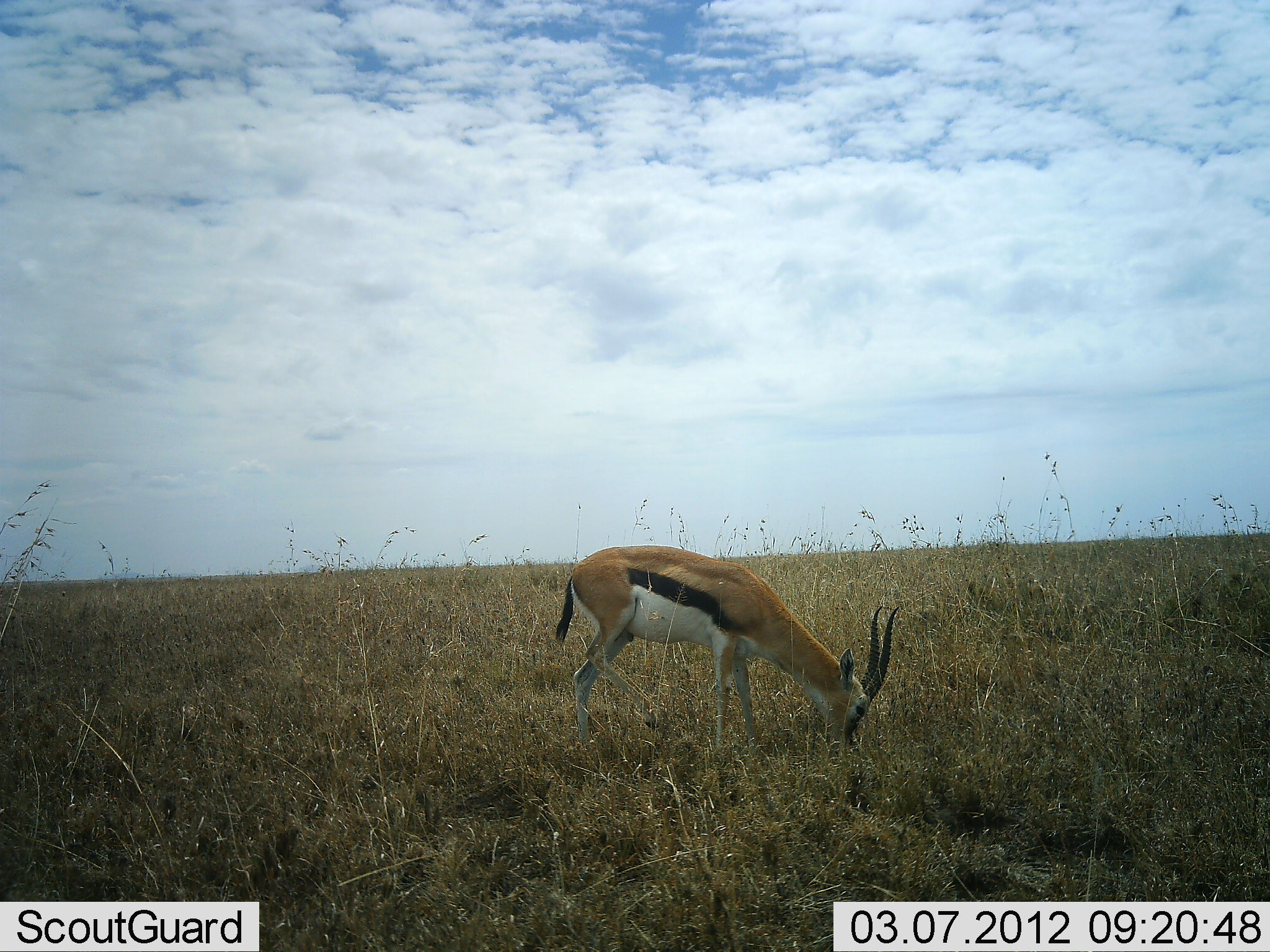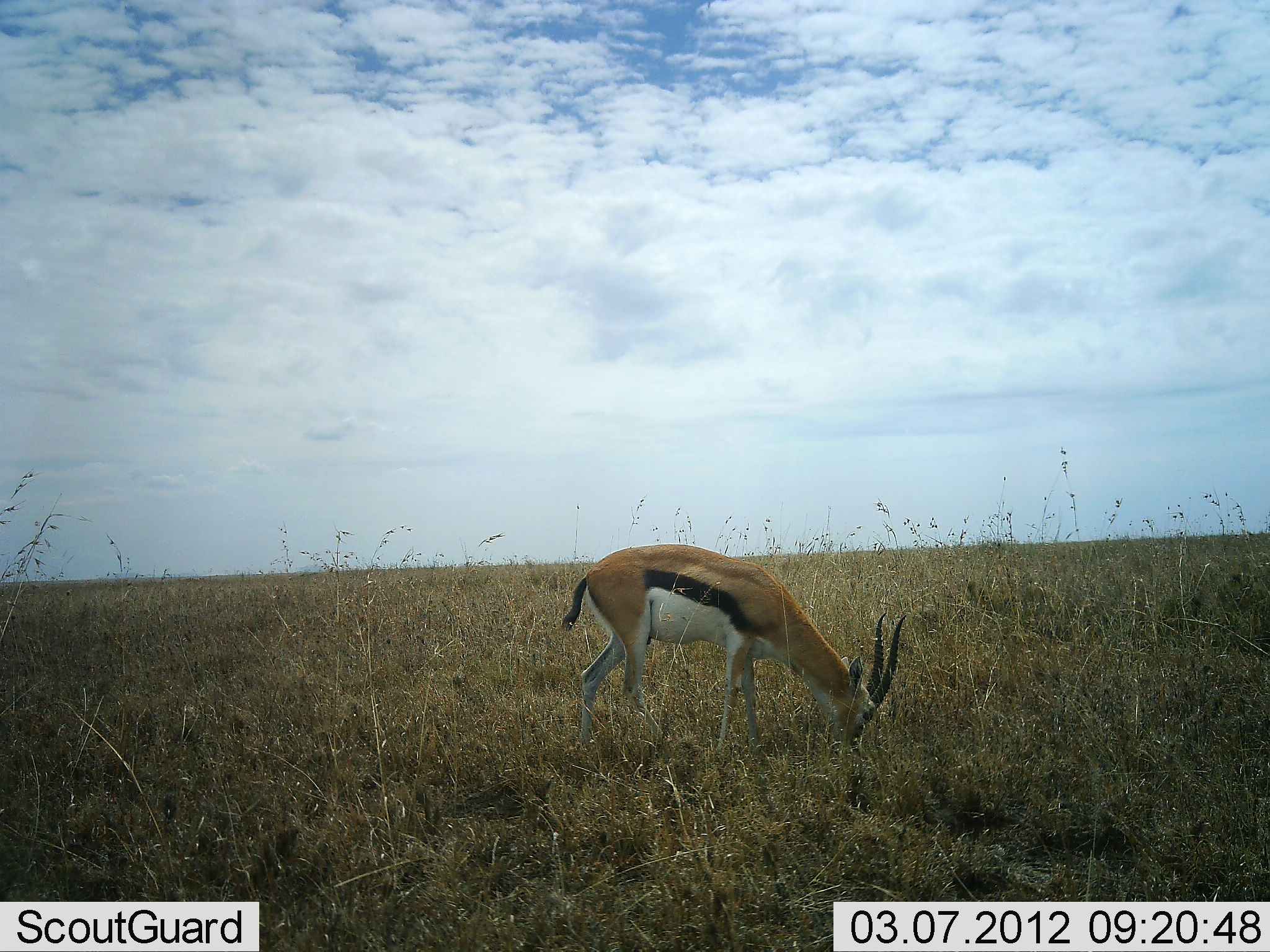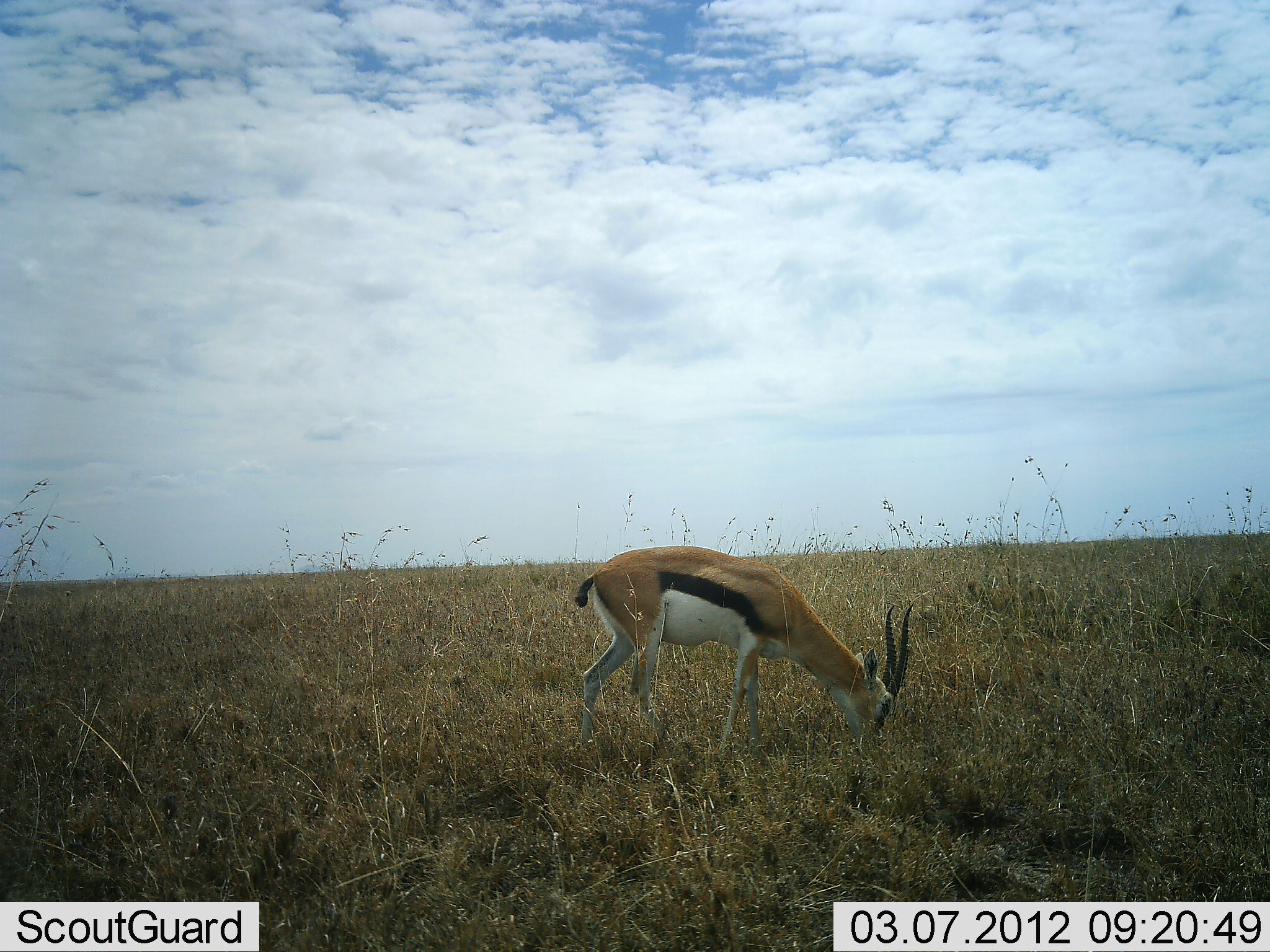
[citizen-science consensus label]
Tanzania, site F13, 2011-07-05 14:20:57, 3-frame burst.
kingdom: Animalia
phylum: Chordata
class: Mammalia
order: Artiodactyla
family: Bovidae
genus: Eudorcas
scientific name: Eudorcas thomsonii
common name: thomson's gazelle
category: gazellethomsons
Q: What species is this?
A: Gazellethomsons (thomson's gazelle) (Eudorcas thomsonii).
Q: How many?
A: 1.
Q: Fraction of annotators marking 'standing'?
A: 0%.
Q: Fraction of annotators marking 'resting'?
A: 0%.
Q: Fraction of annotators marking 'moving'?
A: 0%.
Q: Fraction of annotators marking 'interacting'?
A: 0%.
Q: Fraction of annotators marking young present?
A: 0%.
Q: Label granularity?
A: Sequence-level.